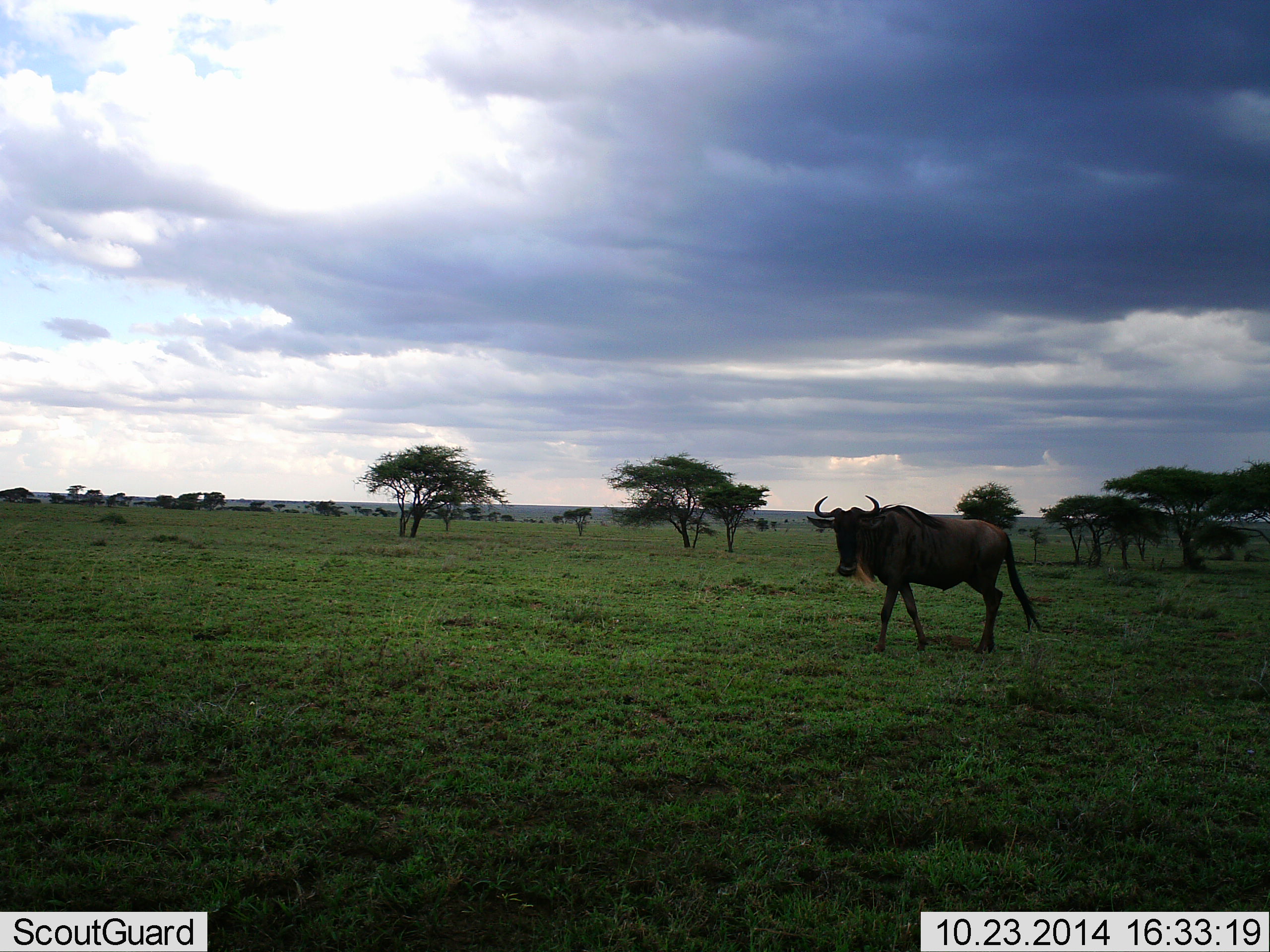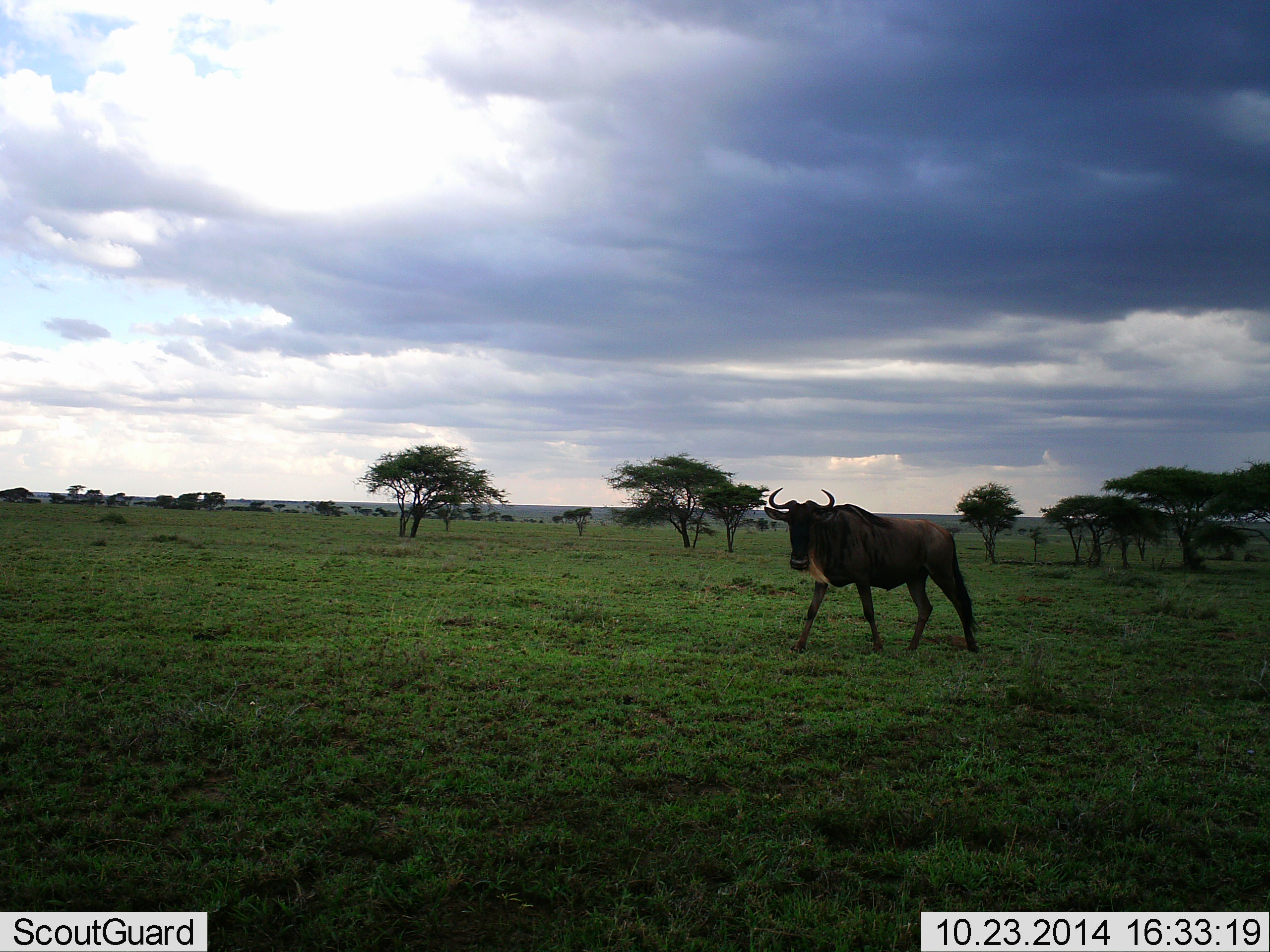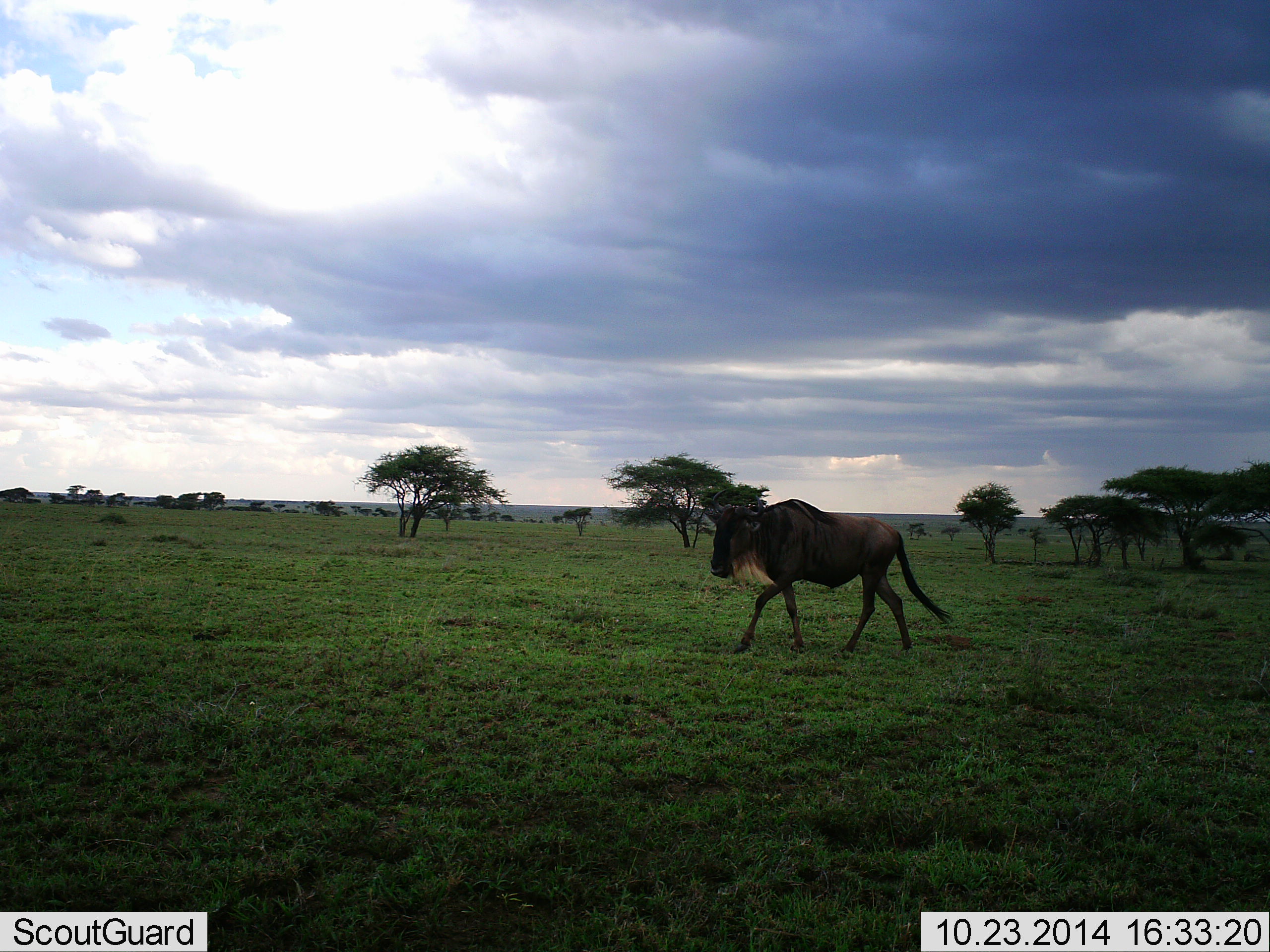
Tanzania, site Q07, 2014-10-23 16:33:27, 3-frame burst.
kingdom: Animalia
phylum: Chordata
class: Mammalia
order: Artiodactyla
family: Bovidae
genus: Connochaetes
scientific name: Connochaetes taurinus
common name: blue wildebeest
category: wildebeest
Wildebeest (blue wildebeest) (Connochaetes taurinus), count 1. Behavior (volunteer vote fractions): standing 20%, resting 0%, moving 80%, interacting 0%. Young present (vote fraction): 0%. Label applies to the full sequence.